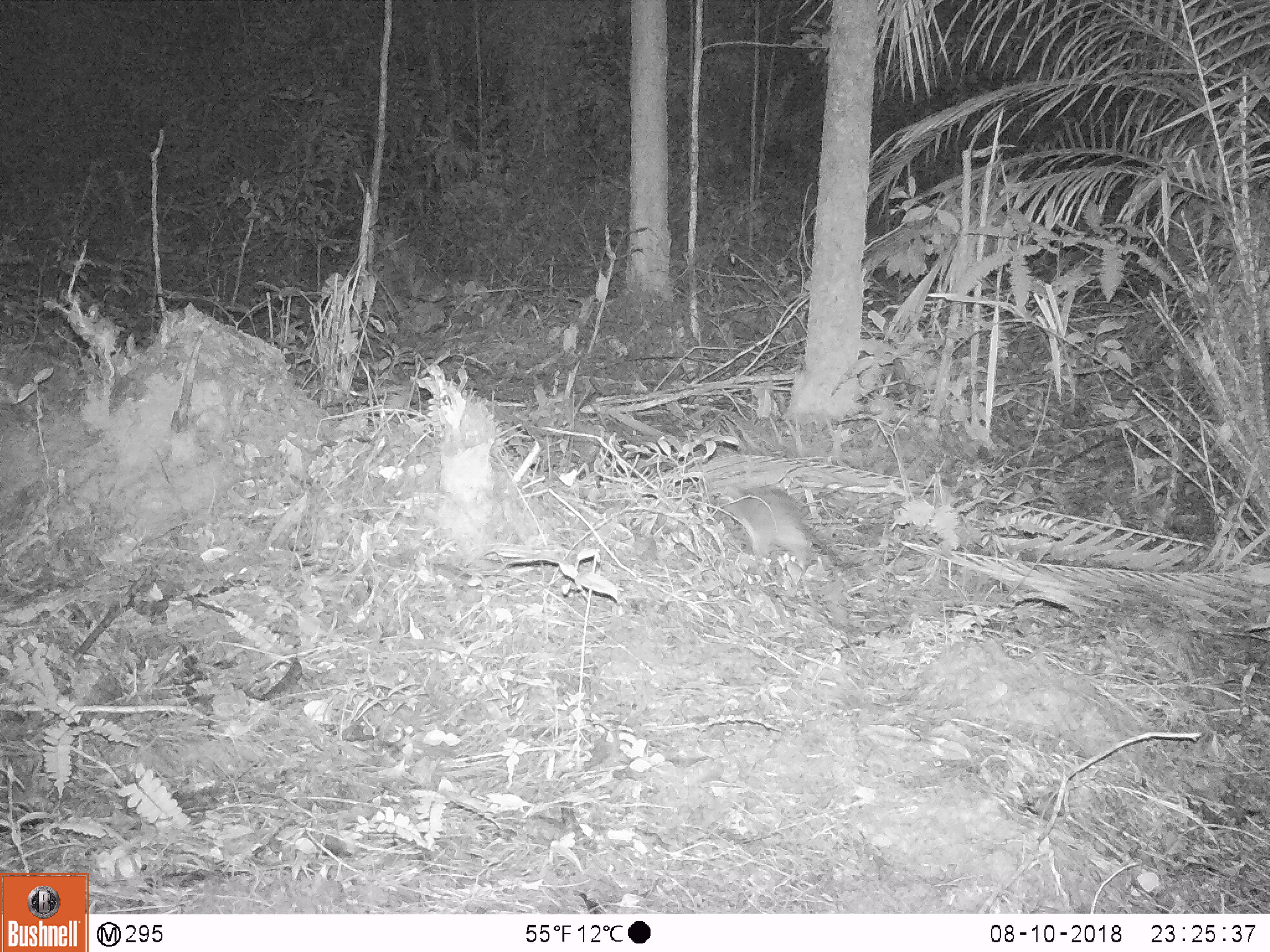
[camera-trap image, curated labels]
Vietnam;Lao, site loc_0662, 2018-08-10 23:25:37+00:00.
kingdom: Animalia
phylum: Chordata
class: Mammalia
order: Rodentia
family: Muridae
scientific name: Muridae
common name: old-world mice and rats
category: unidentified murid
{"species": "unidentified murid (old-world mice and rats) (Muridae)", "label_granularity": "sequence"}